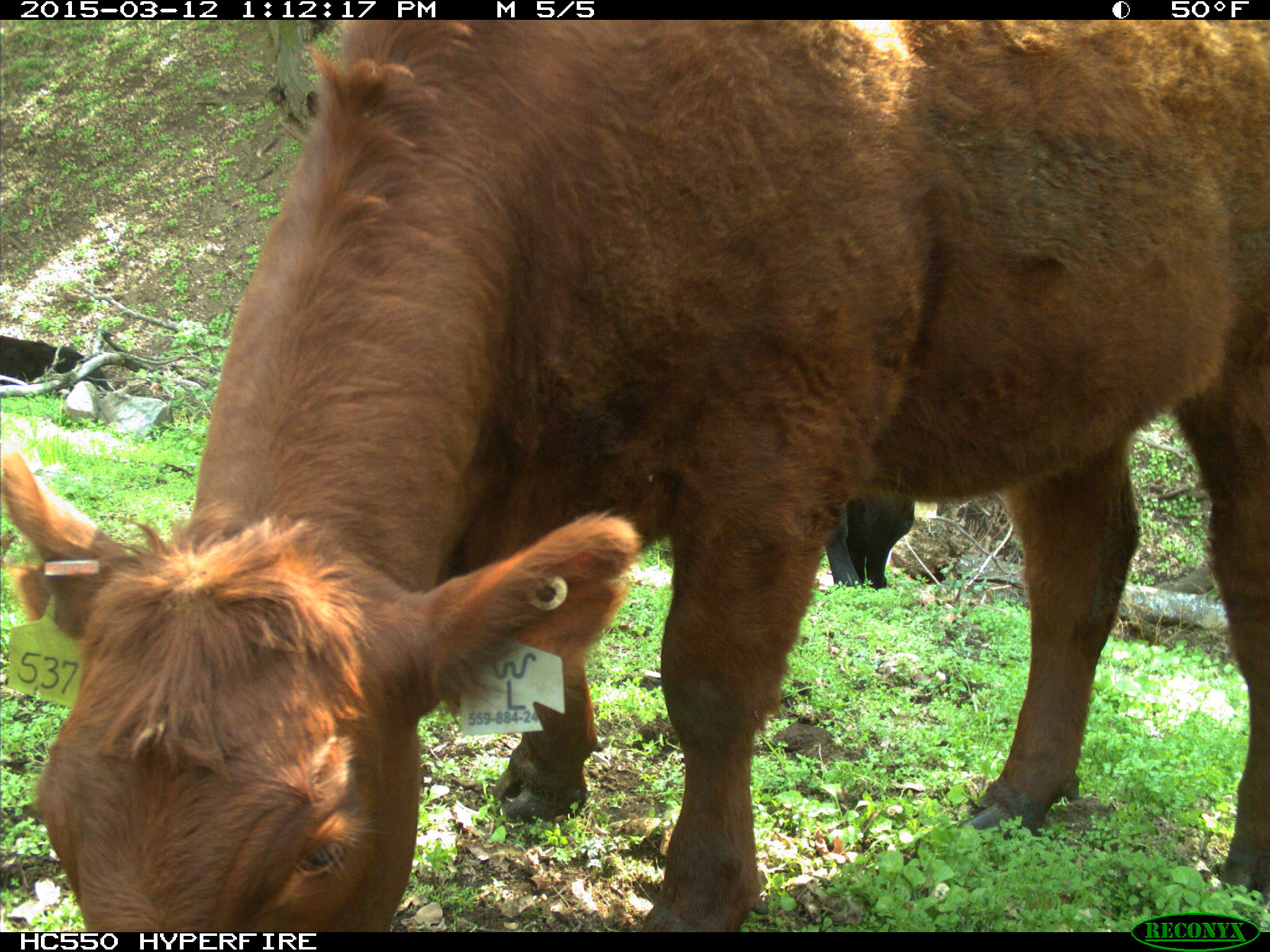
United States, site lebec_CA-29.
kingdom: Animalia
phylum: Chordata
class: Mammalia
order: Artiodactyla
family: Bovidae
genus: Bos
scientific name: Bos taurus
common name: domestic cow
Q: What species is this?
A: Bos taurus (domestic cow).